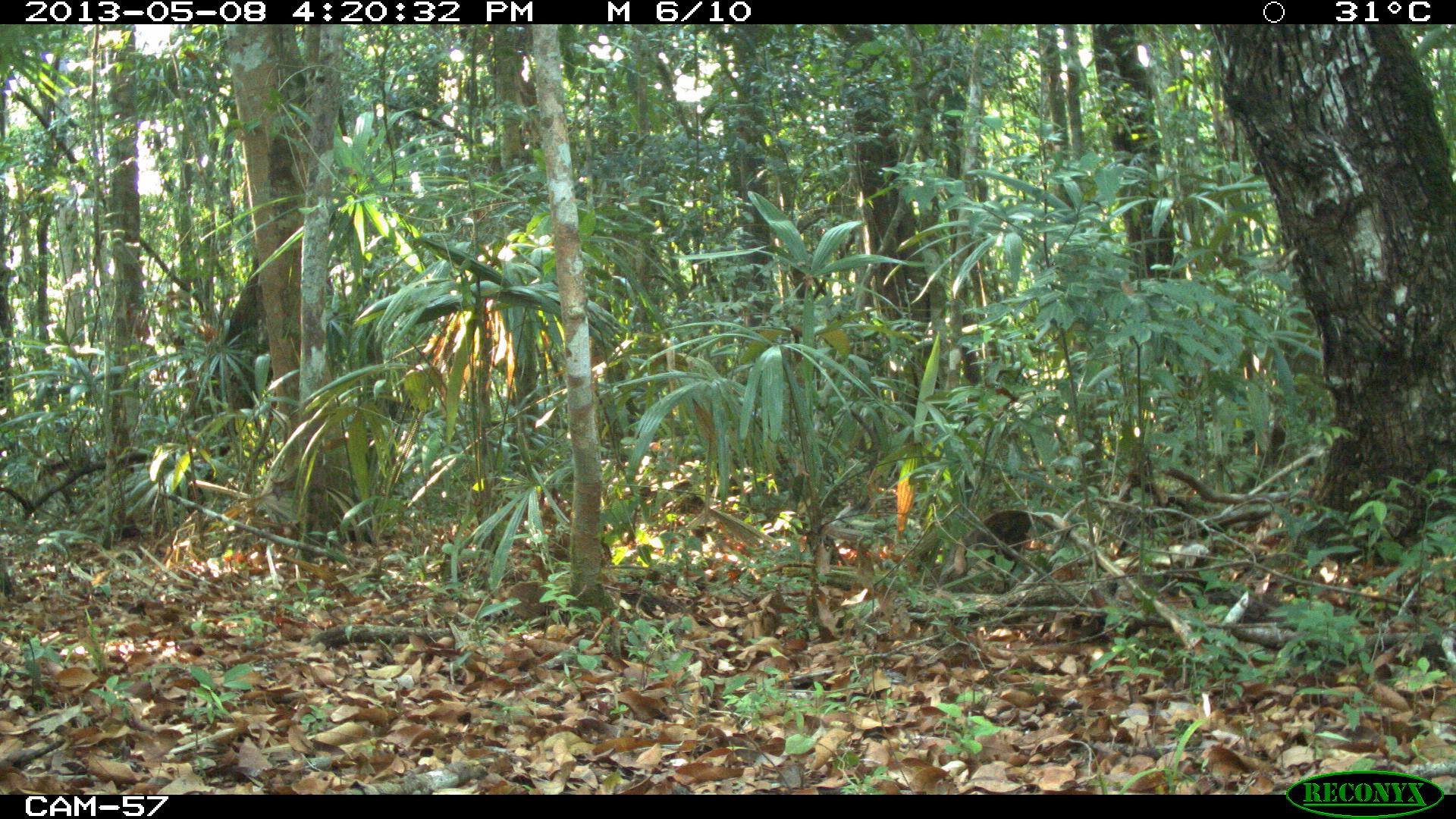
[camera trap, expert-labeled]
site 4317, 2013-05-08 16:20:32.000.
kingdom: Animalia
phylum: Chordata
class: Mammalia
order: Artiodactyla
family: Tayassuidae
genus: Pecari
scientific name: Pecari tajacu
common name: collared peccary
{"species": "Pecari tajacu (collared peccary)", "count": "1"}